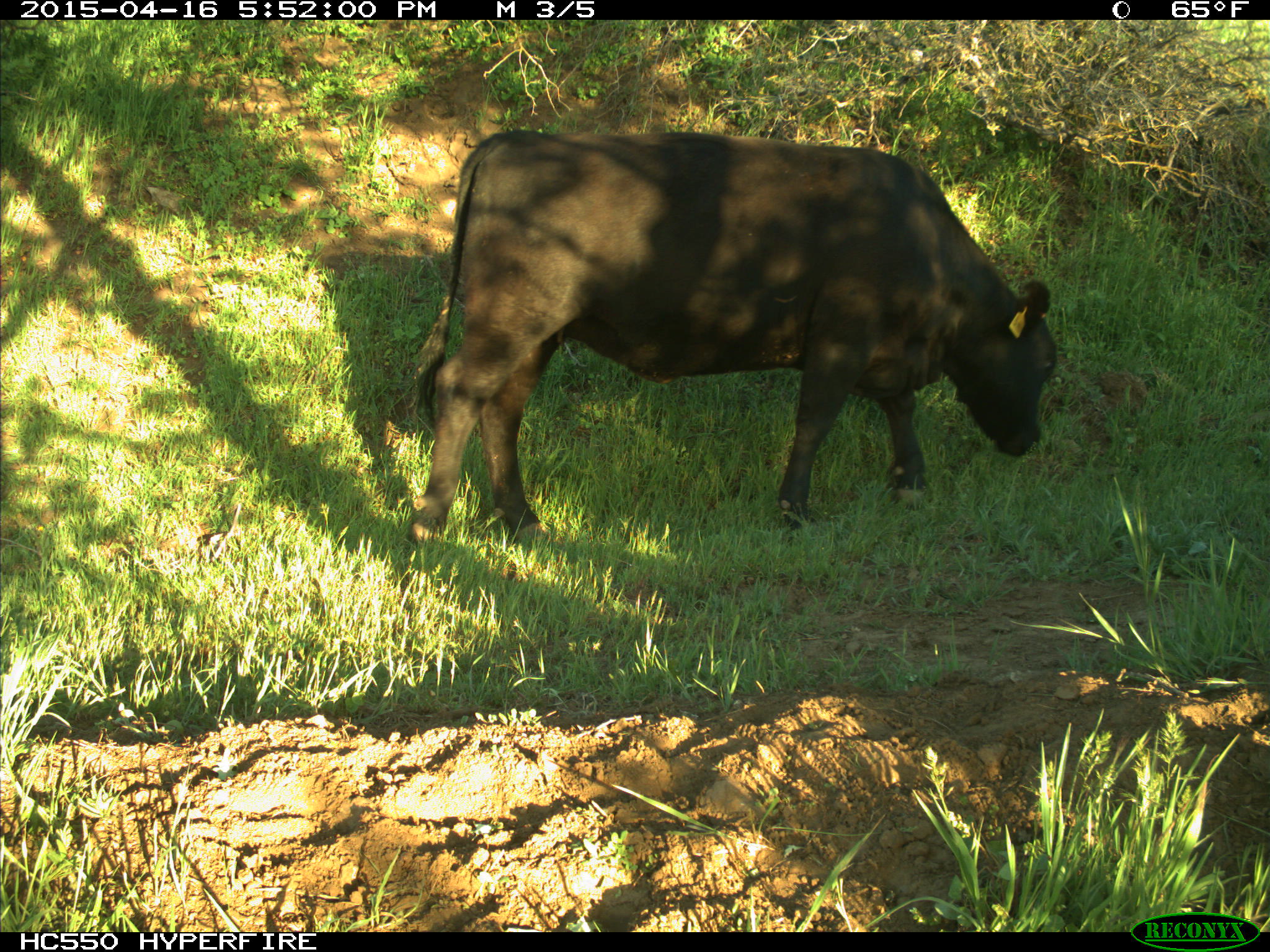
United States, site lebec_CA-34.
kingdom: Animalia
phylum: Chordata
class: Mammalia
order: Artiodactyla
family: Bovidae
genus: Bos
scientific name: Bos taurus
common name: domestic cow